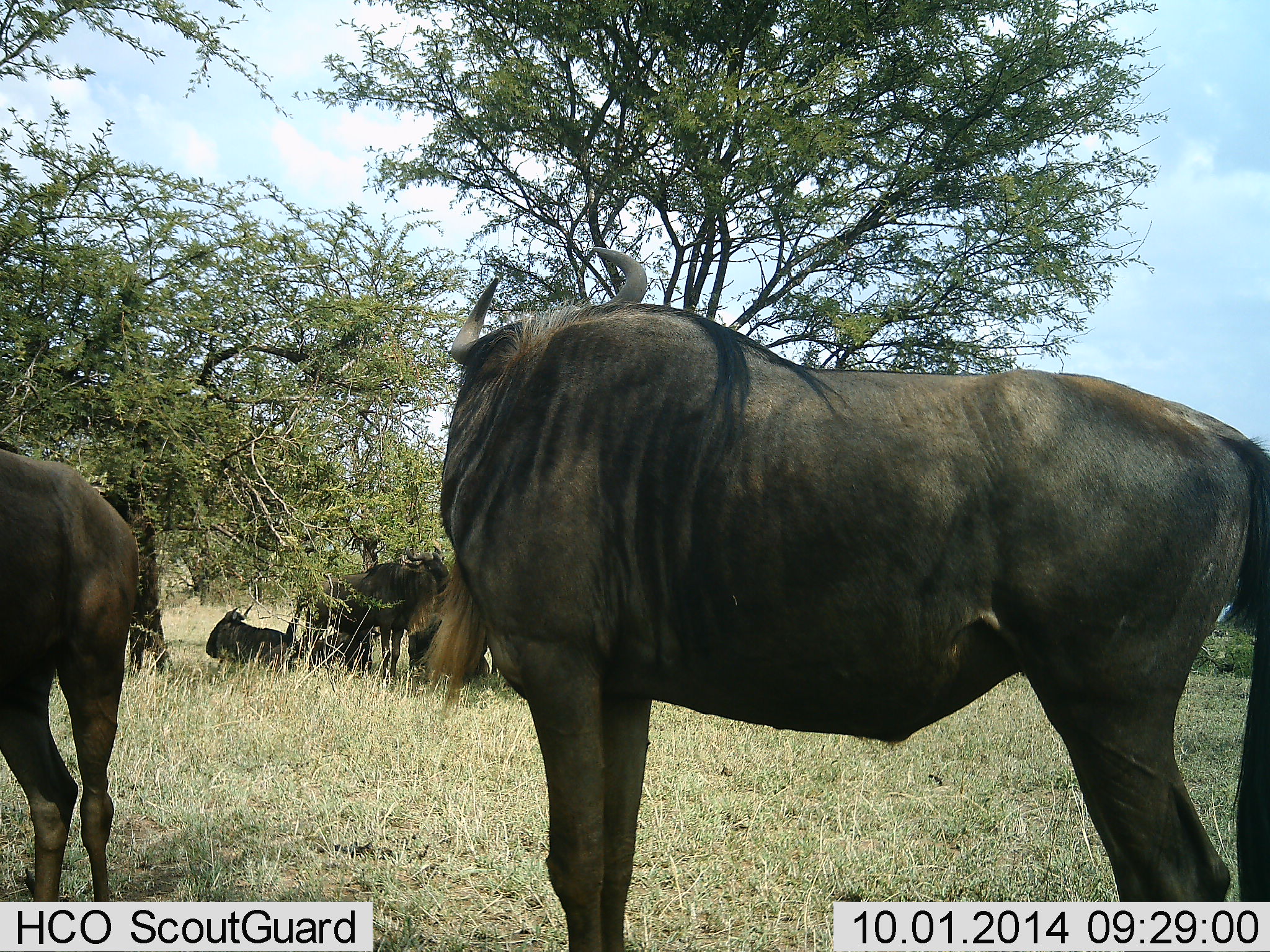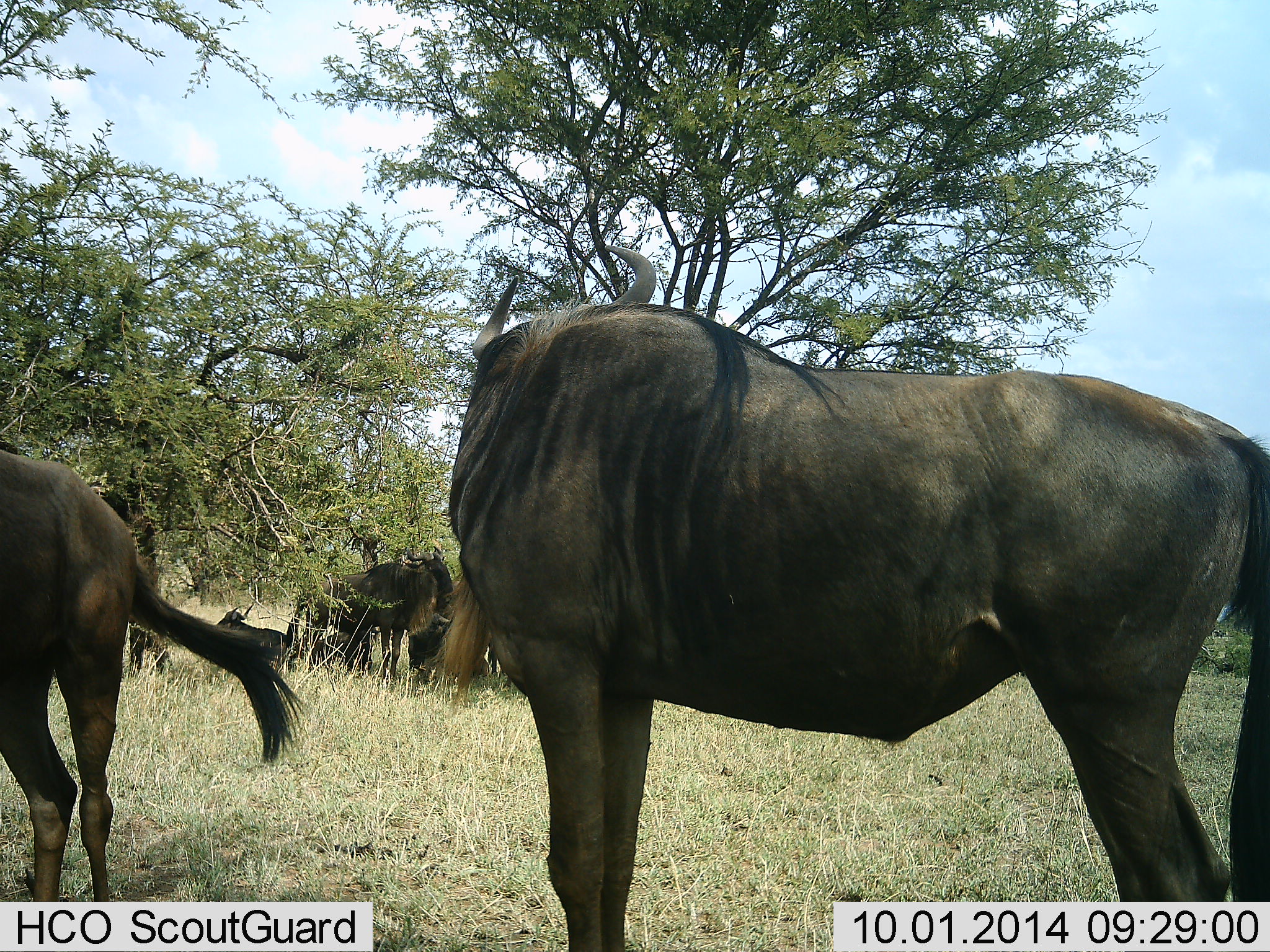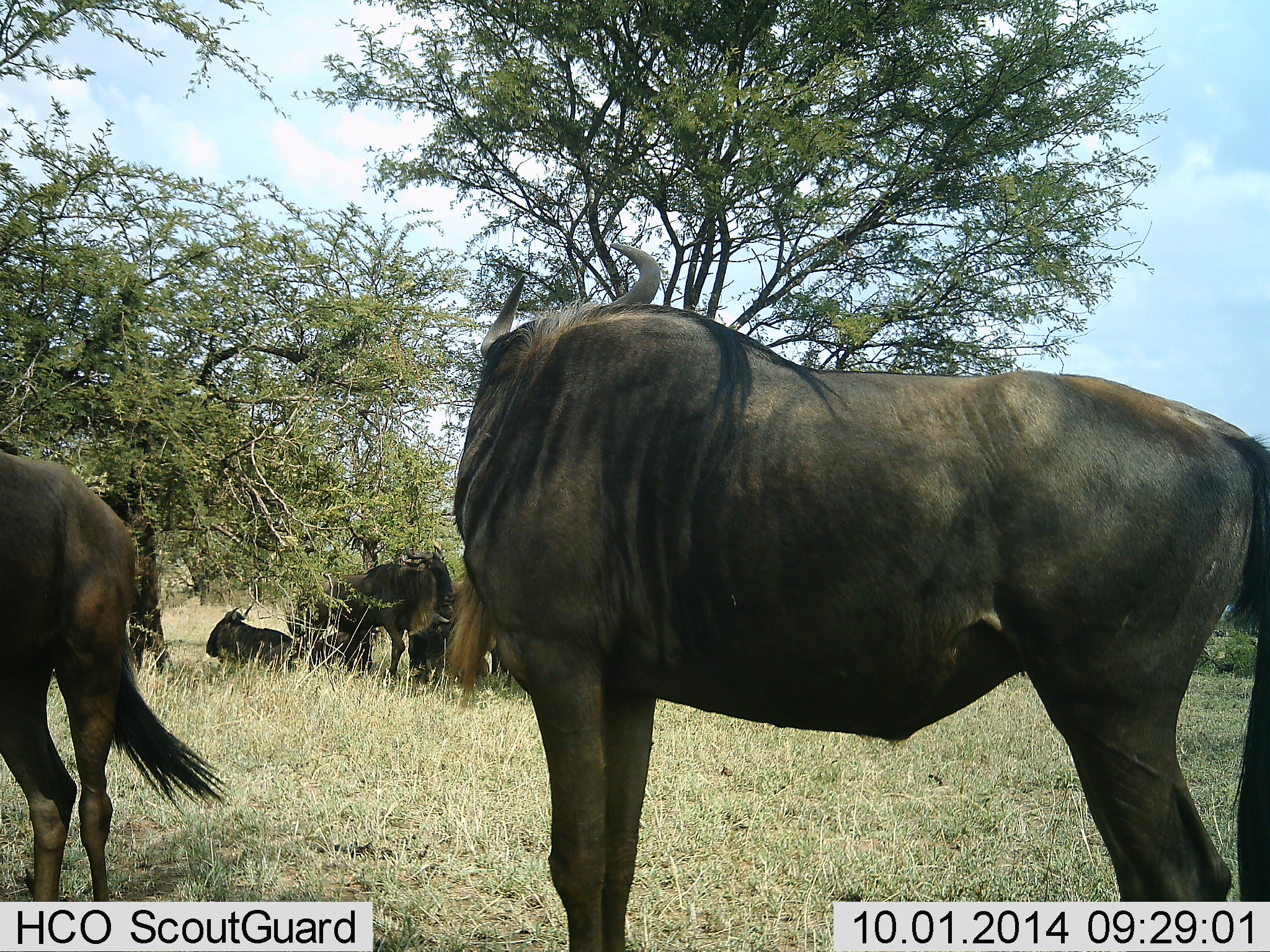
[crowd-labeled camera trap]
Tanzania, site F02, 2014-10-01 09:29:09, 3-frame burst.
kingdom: Animalia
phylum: Chordata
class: Mammalia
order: Artiodactyla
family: Bovidae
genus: Connochaetes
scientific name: Connochaetes taurinus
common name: blue wildebeest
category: wildebeest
Wildebeest (blue wildebeest) (Connochaetes taurinus), count 6. Behavior (volunteer vote fractions): standing 100%, resting 90%, moving 0%, interacting 20%. Young present (vote fraction): 0%. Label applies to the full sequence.